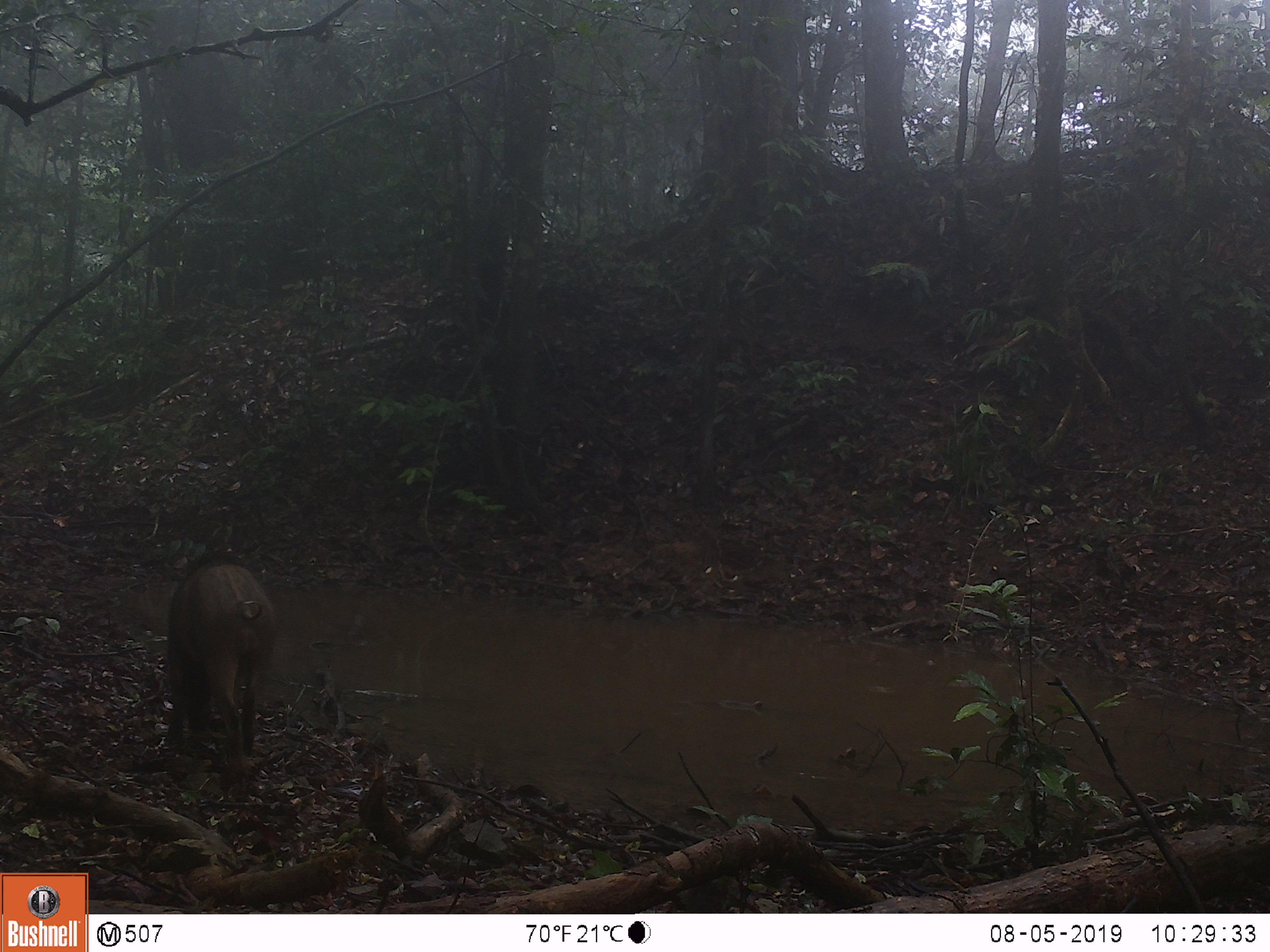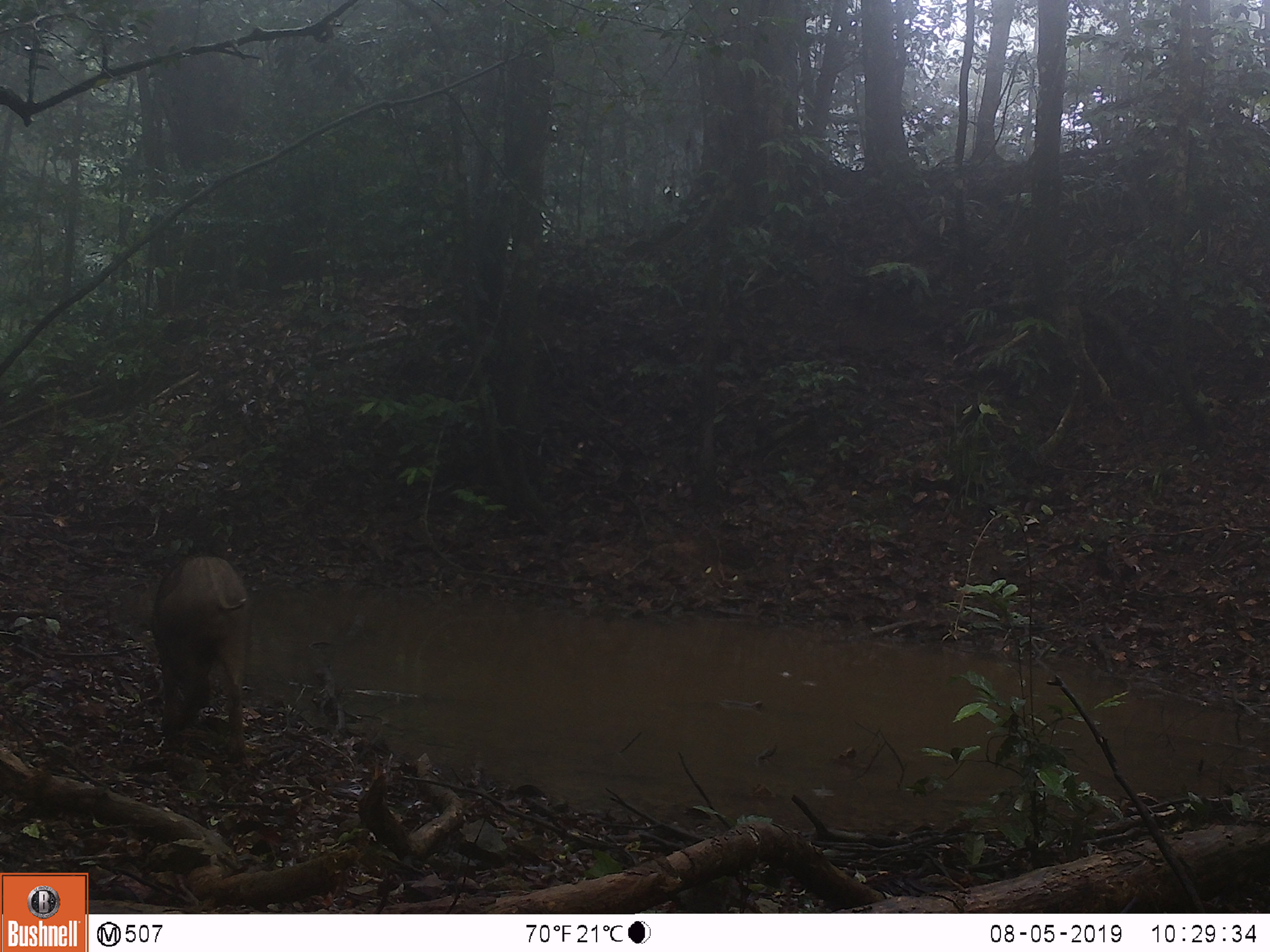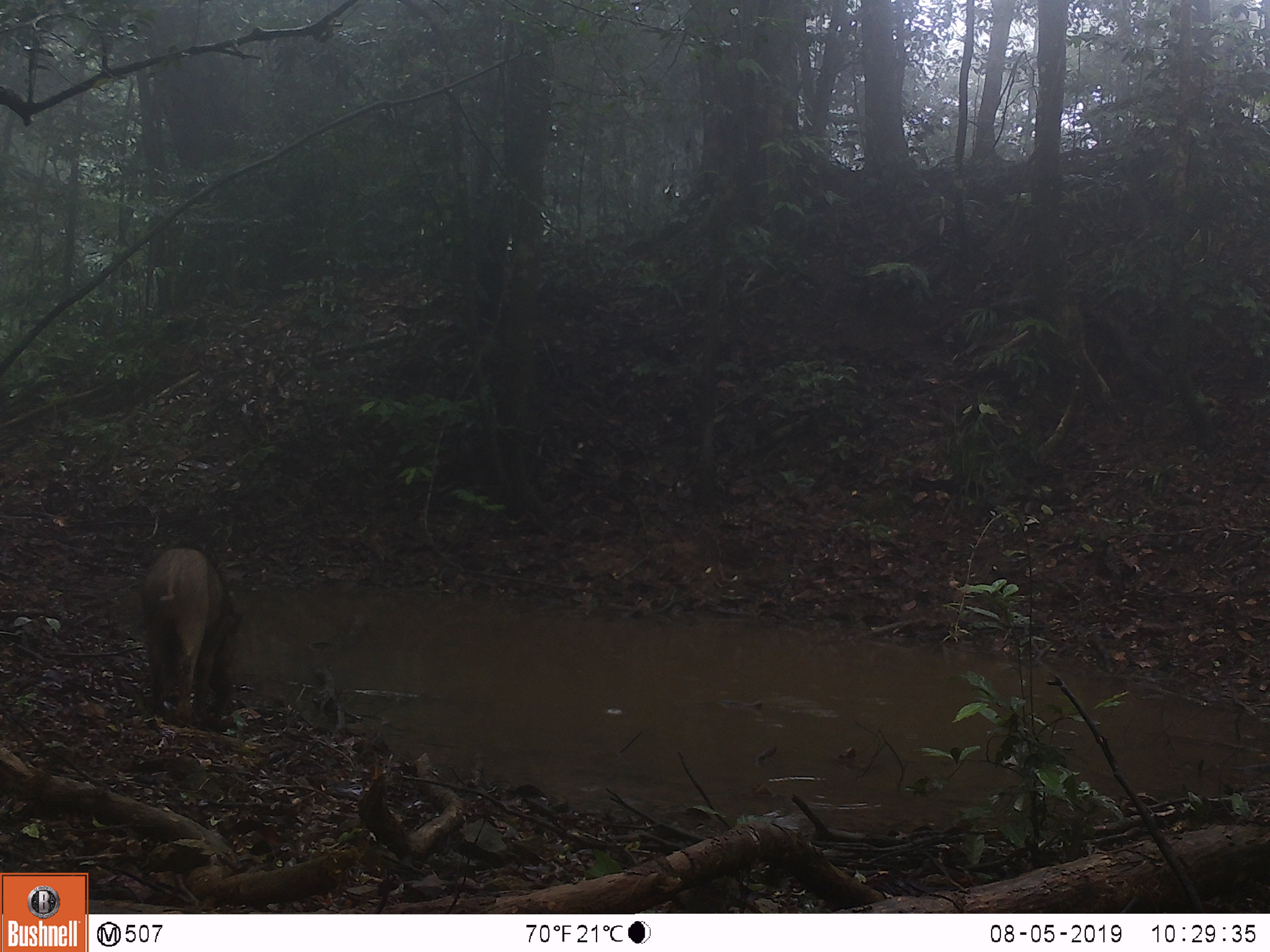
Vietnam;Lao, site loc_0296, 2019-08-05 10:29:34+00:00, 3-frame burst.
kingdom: Animalia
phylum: Chordata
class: Mammalia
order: Artiodactyla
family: Suidae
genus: Sus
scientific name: Sus scrofa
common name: eurasian wild pig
Eurasian wild pig (Sus scrofa). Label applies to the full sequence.